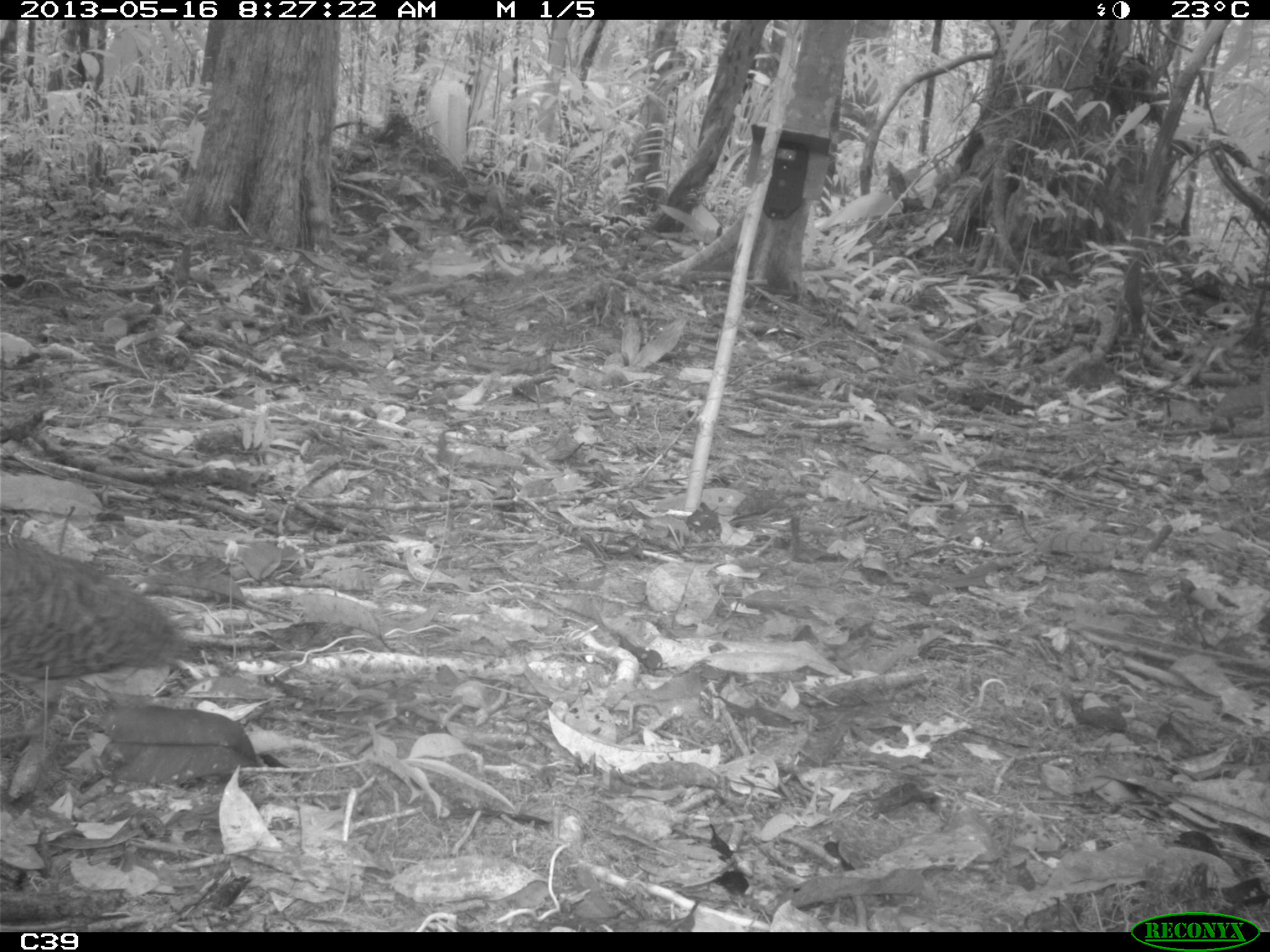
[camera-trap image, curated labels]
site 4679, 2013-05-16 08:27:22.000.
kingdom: Animalia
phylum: Chordata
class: Aves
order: Tinamiformes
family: Tinamidae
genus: Crypturellus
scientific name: Crypturellus variegatus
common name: variegated tinamou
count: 2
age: adult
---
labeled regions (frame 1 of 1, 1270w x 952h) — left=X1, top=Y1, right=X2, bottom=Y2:
crypturellus variegatus: left=0, top=530, right=186, bottom=734